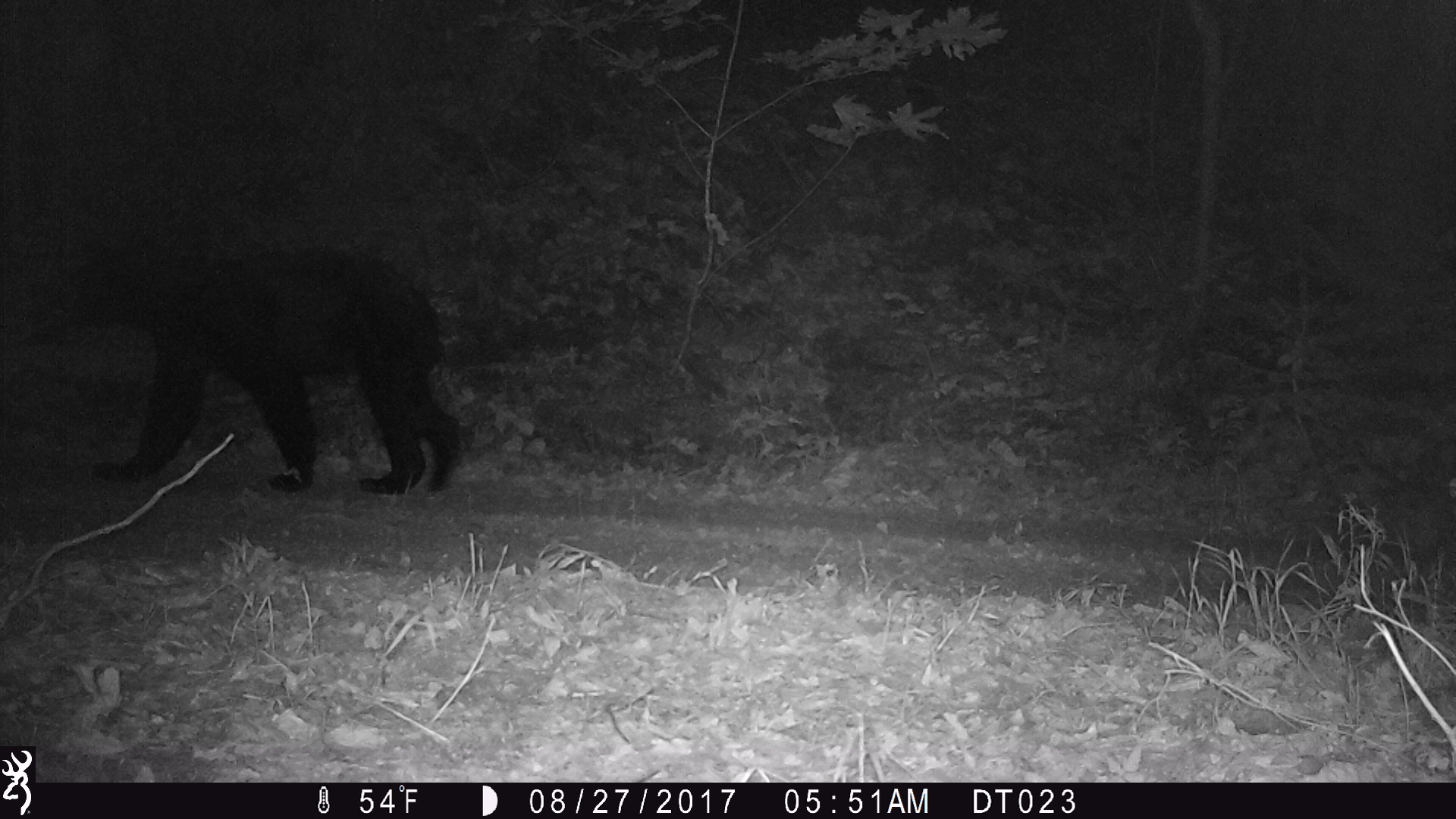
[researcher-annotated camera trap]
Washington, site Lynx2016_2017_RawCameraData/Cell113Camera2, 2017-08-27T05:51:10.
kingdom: Animalia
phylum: Chordata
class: Mammalia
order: Carnivora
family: Ursidae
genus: Ursus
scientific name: Ursus americanus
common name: american black bear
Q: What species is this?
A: Ursus americanus (american black bear).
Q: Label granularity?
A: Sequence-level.